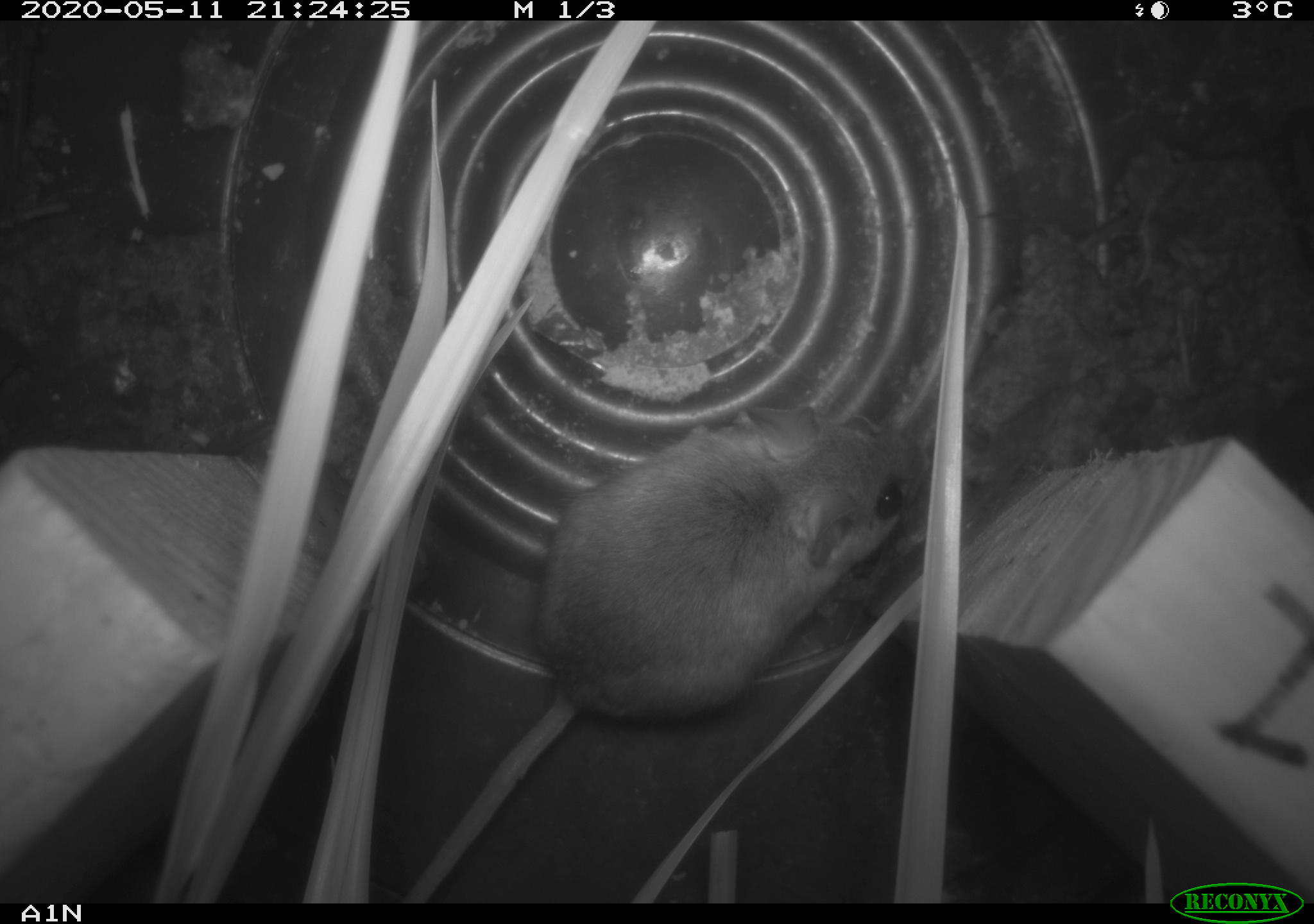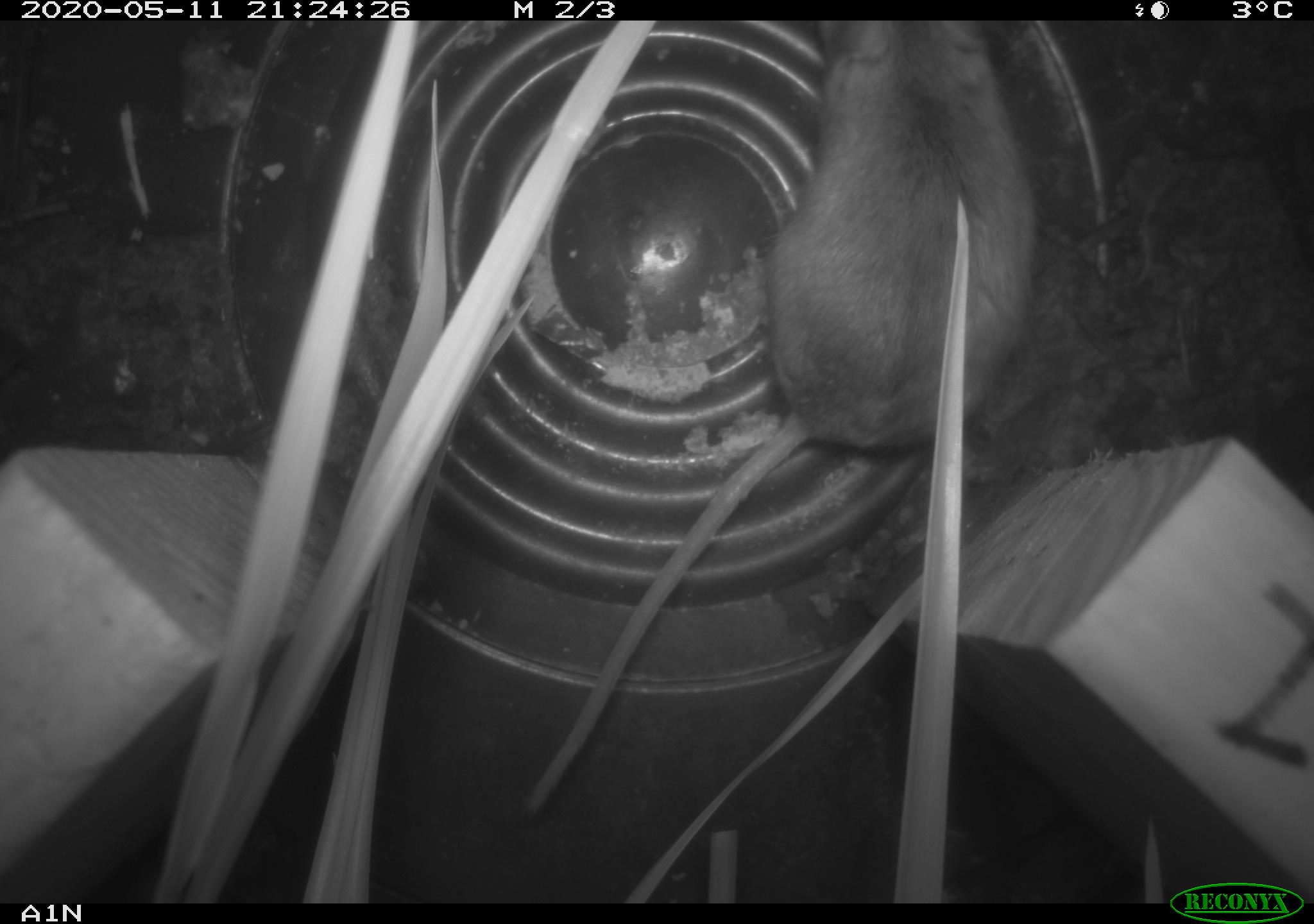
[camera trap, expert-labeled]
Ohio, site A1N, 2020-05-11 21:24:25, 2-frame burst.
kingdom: Animalia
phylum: Chordata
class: Mammalia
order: Rodentia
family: Cricetidae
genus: Peromyscus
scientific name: Peromyscus leucopus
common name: white-footed mouse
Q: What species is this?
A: White-footed mouse (Peromyscus leucopus).